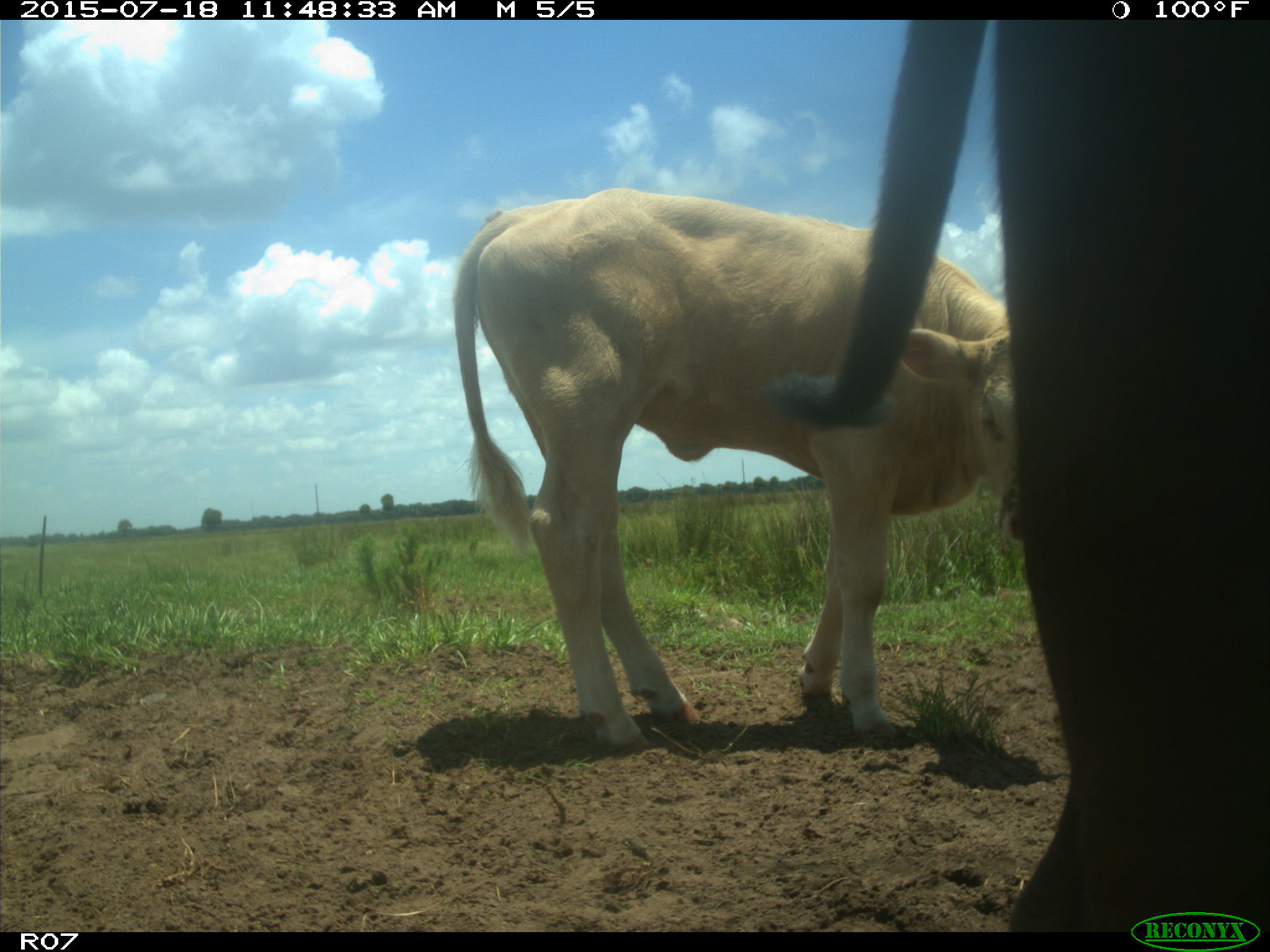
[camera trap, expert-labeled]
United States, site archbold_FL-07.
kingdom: Animalia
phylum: Chordata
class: Mammalia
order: Artiodactyla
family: Bovidae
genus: Bos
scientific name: Bos taurus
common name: domestic cow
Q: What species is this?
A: Bos taurus (domestic cow).